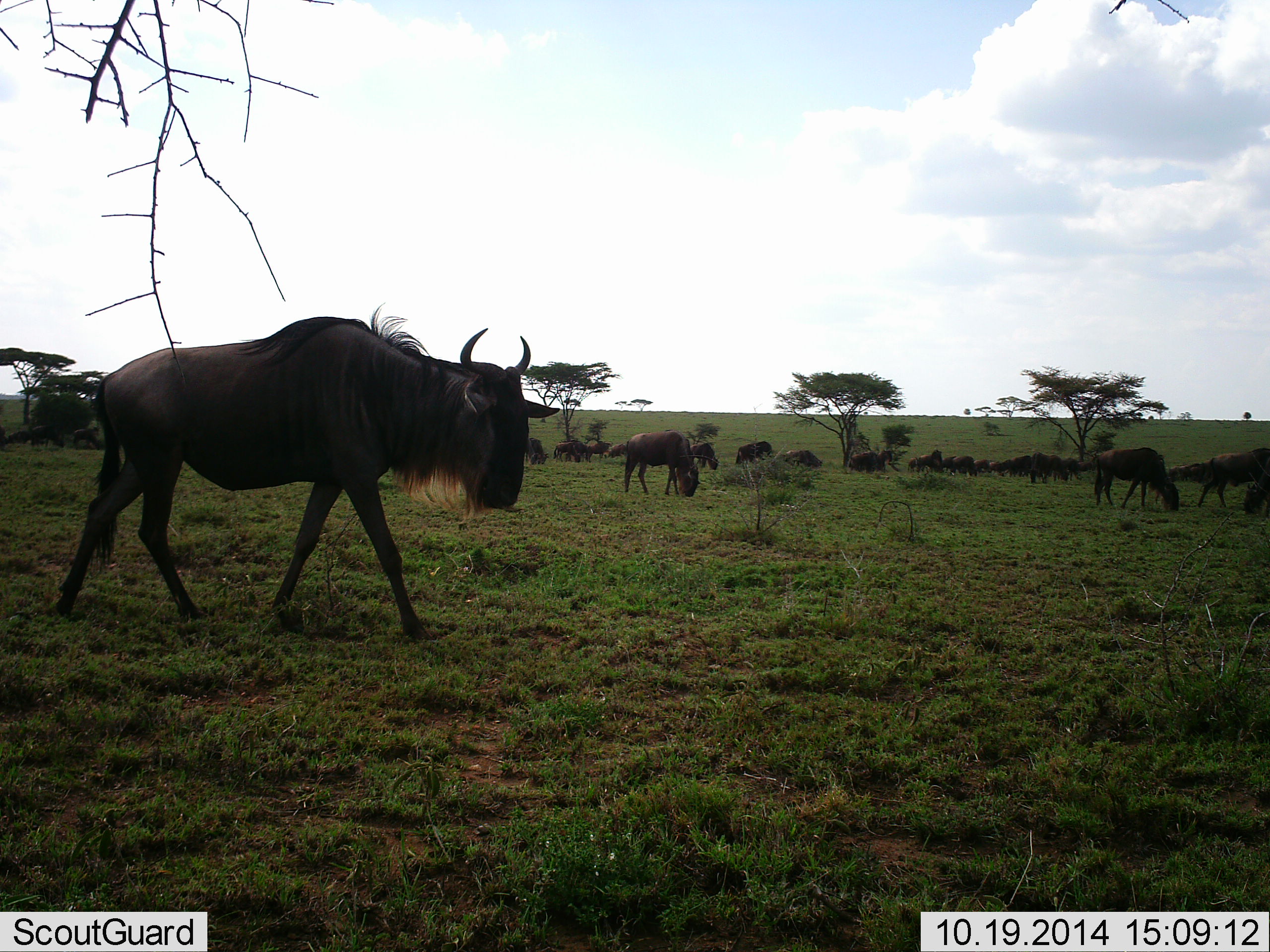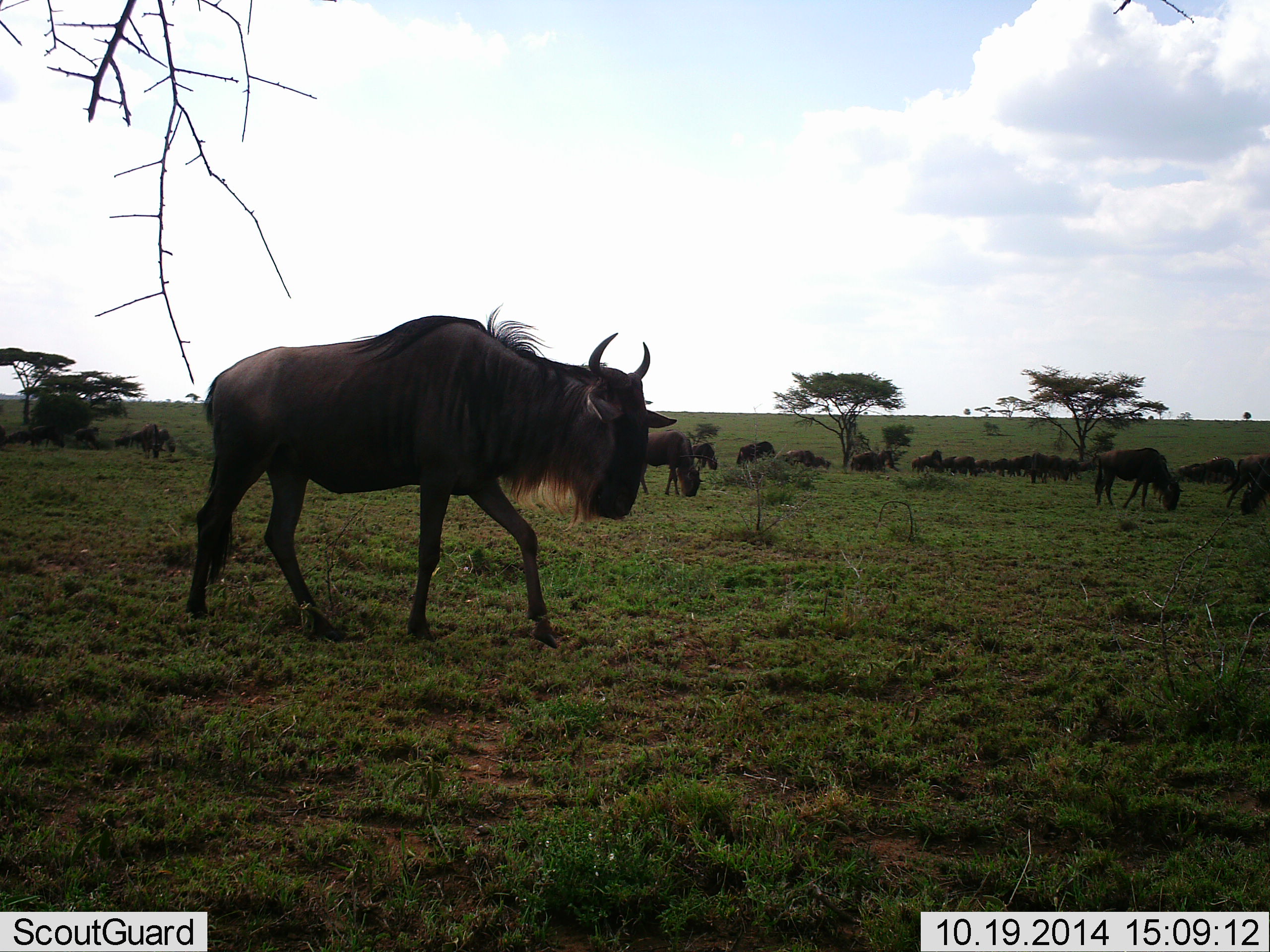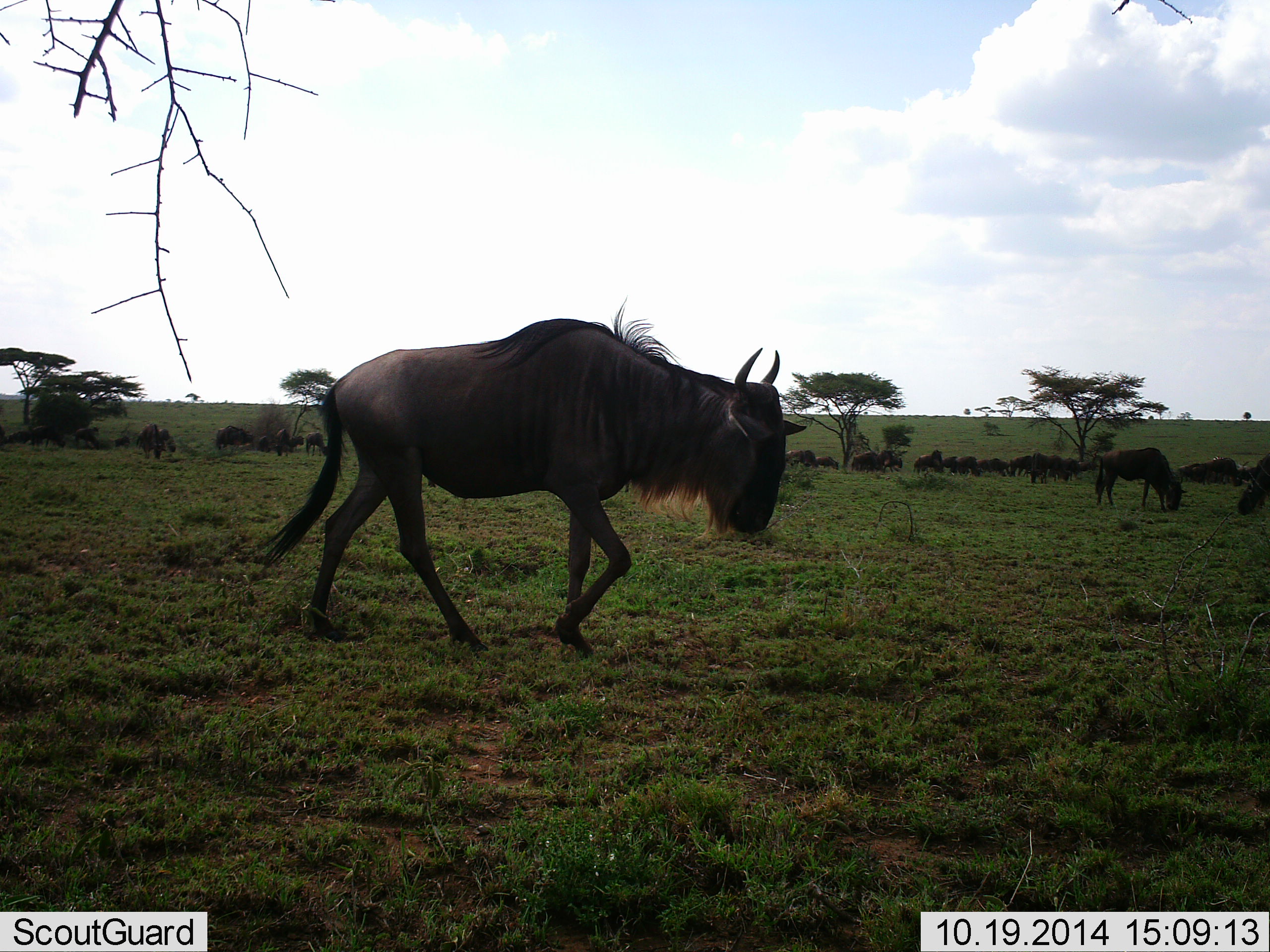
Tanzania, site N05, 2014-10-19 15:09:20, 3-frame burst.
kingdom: Animalia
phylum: Chordata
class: Mammalia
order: Artiodactyla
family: Bovidae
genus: Connochaetes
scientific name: Connochaetes taurinus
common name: blue wildebeest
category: wildebeest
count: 11-50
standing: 36%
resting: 9%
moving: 82%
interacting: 9%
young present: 0%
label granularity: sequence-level